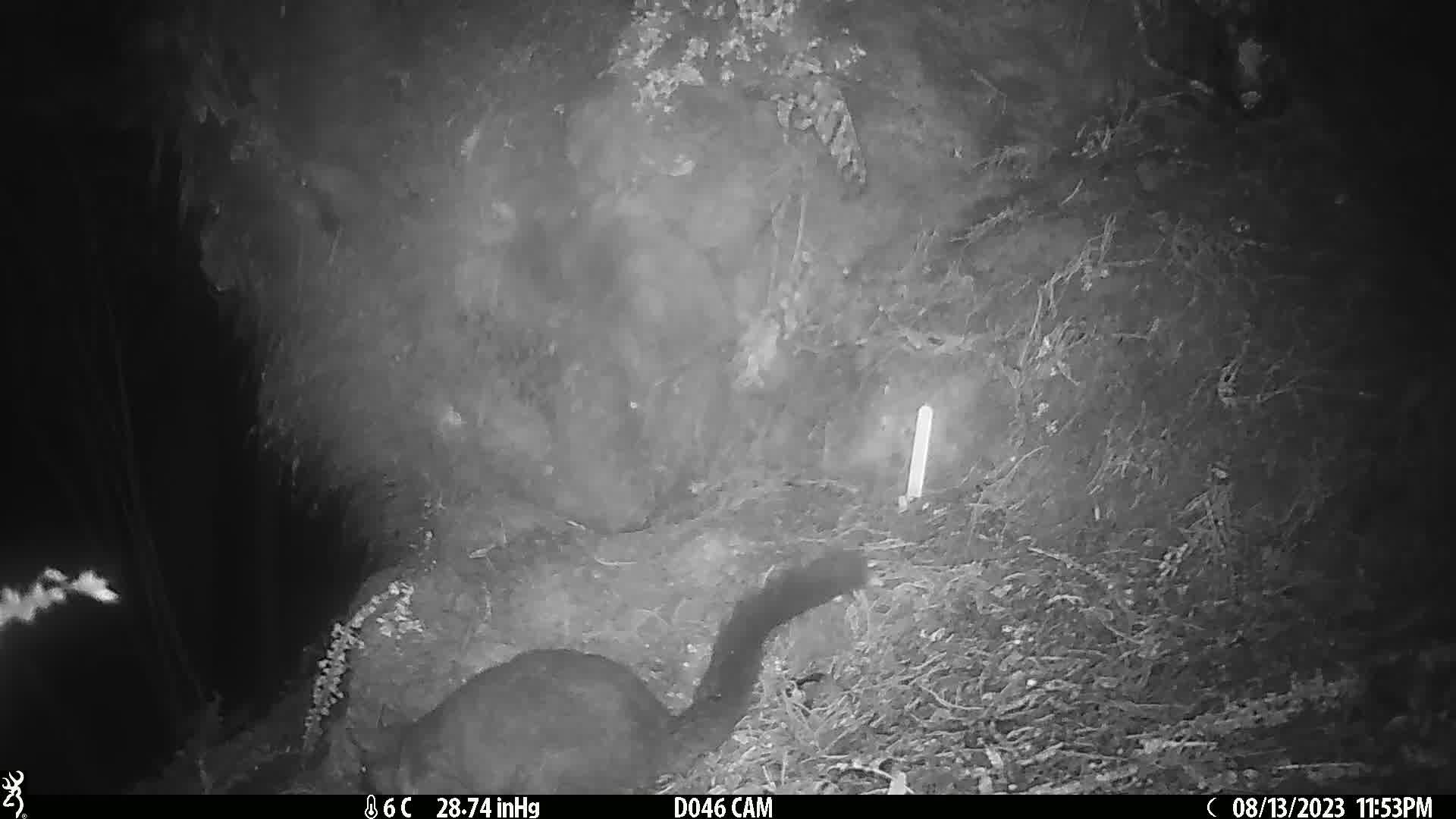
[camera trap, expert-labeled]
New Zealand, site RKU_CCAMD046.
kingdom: Animalia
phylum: Chordata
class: Mammalia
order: Diprotodontia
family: Phalangeridae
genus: Trichosurus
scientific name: Trichosurus vulpecula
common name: common brushtail possum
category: possum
Possum (common brushtail possum) (Trichosurus vulpecula).